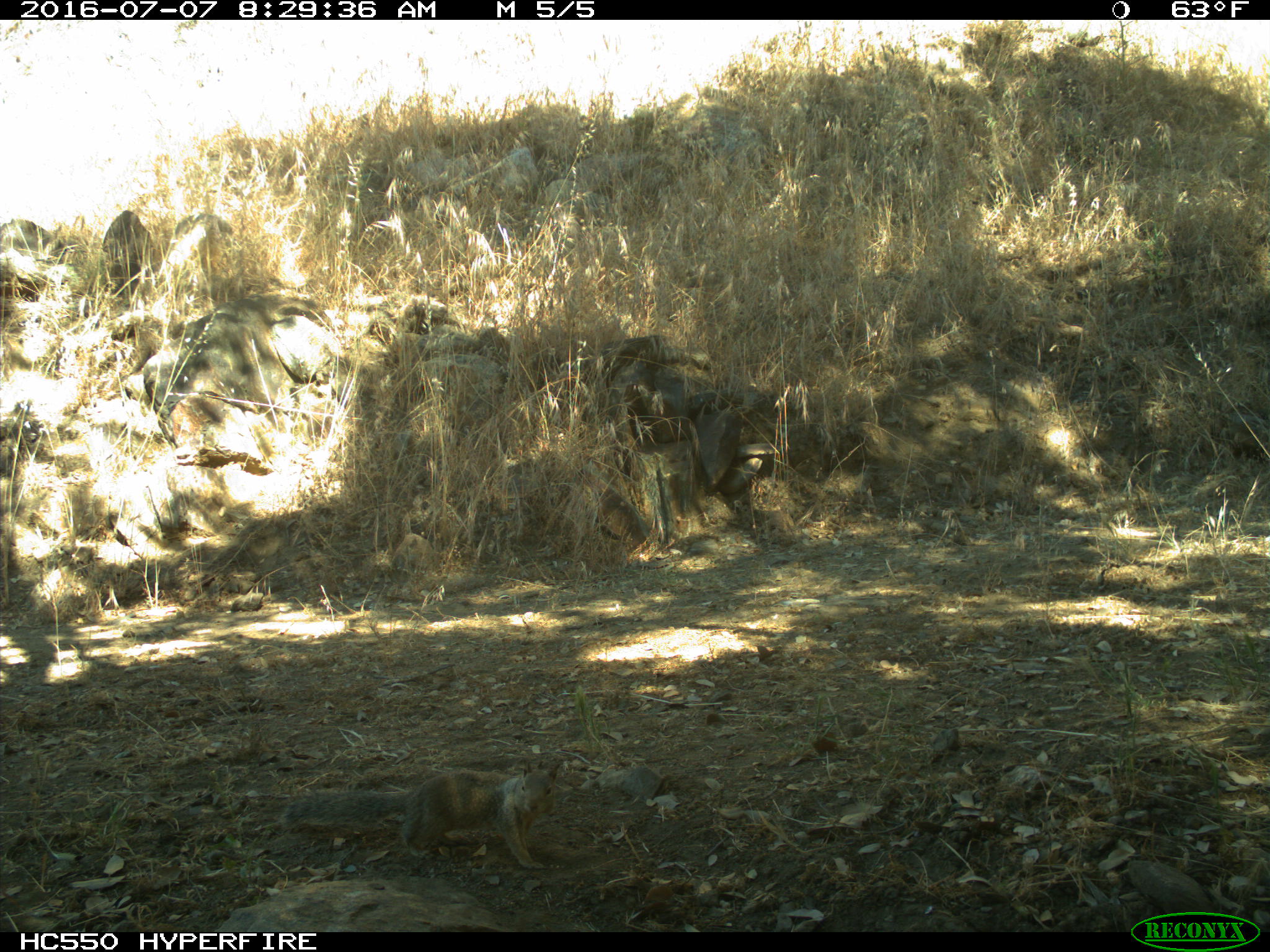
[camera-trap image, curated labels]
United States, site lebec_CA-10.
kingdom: Animalia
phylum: Chordata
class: Mammalia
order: Rodentia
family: Sciuridae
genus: Otospermophilus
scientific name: Otospermophilus beecheyi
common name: california ground squirrel